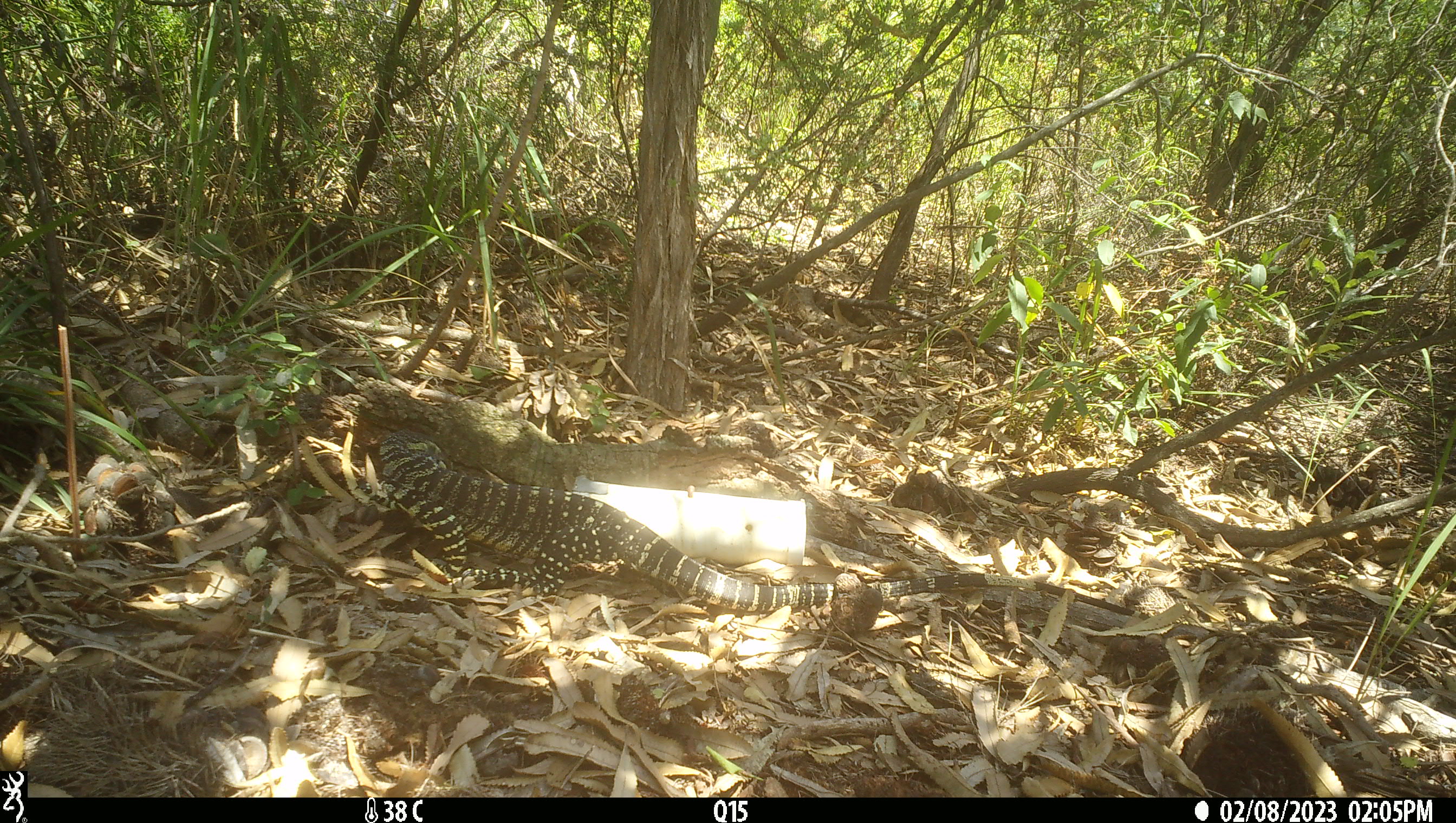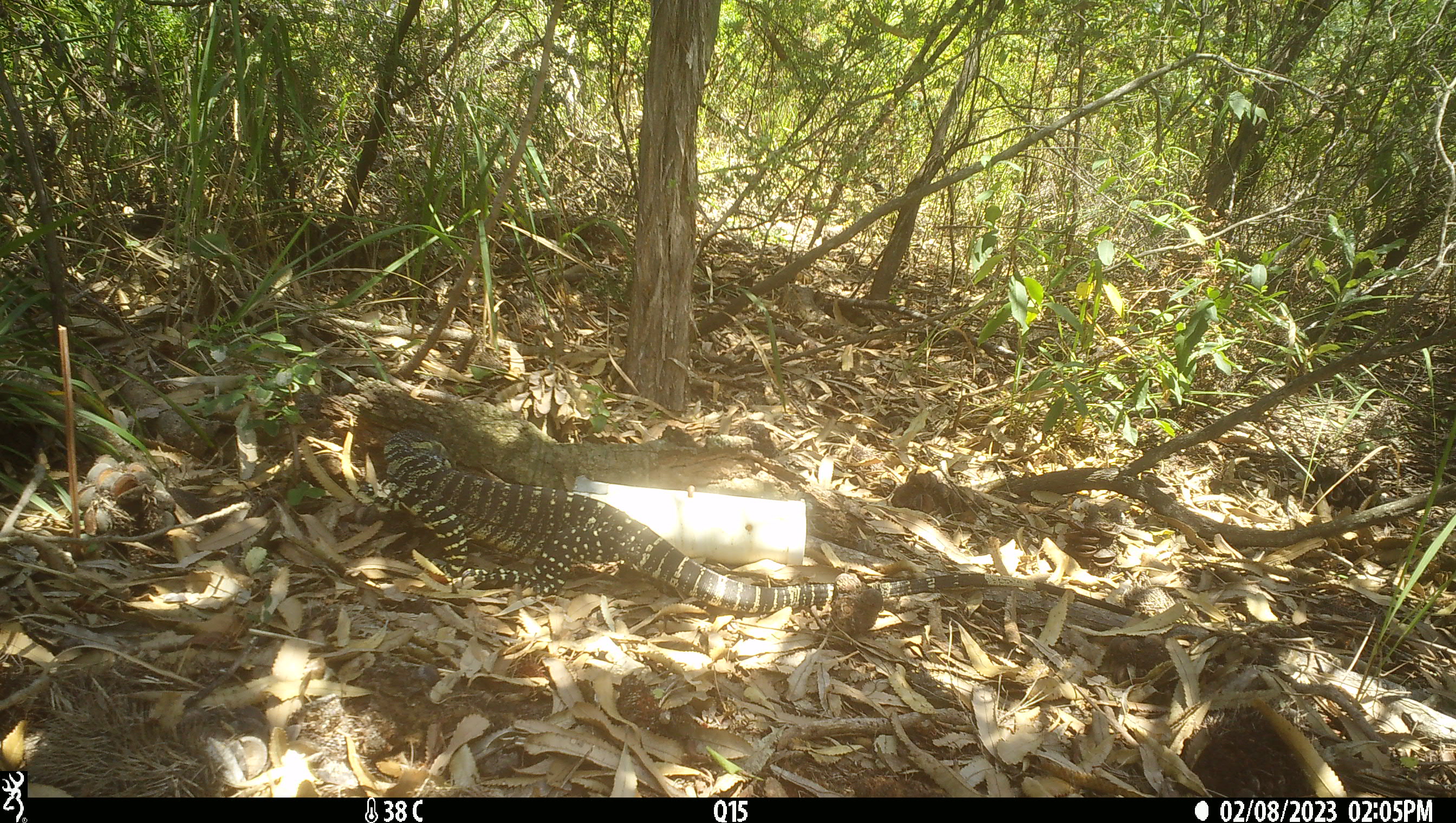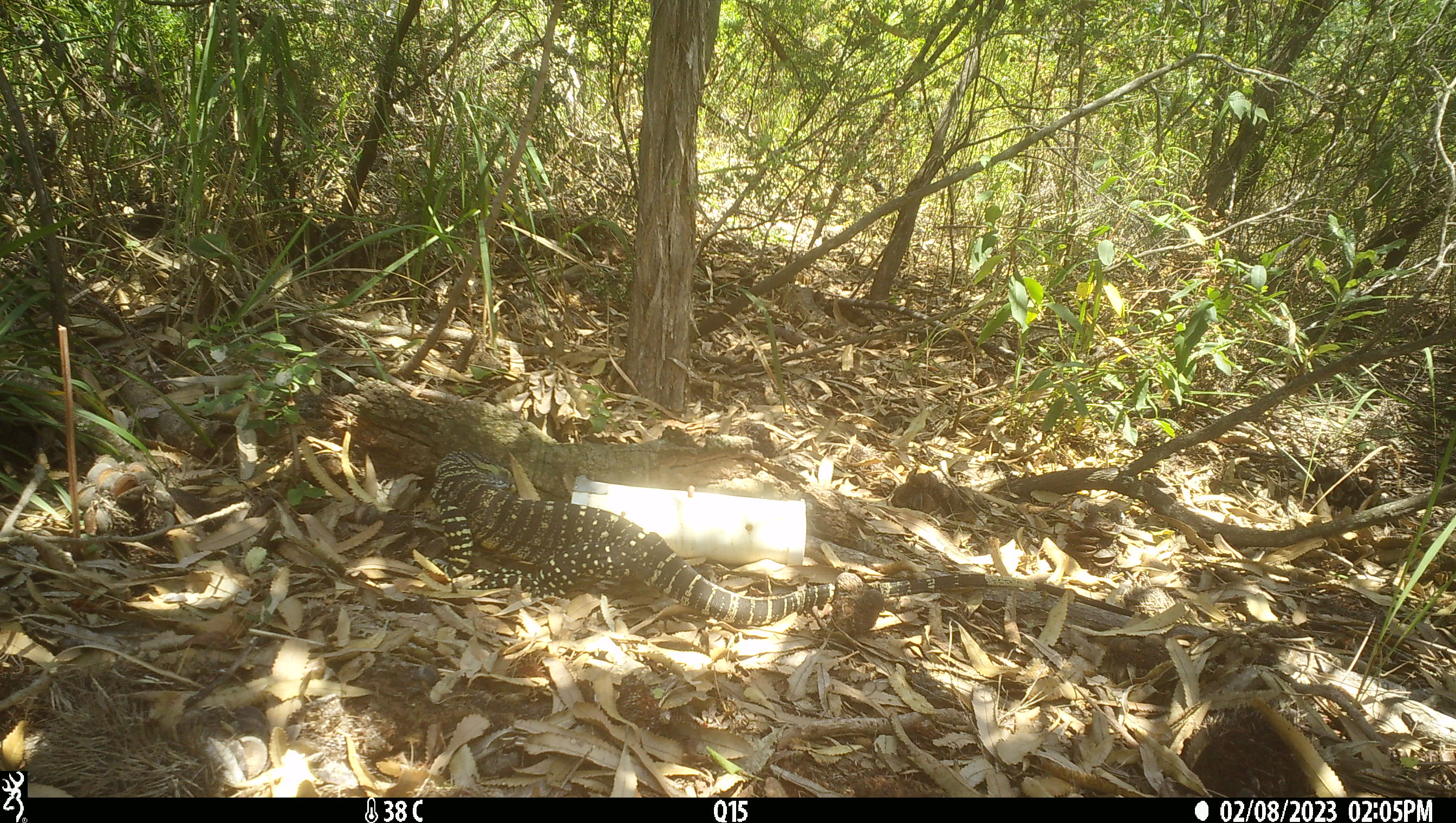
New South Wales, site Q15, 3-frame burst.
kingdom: Animalia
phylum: Chordata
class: Reptilia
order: Squamata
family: Varanidae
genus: Varanus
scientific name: Varanus varius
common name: lace monitor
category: goanna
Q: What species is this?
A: Goanna (lace monitor) (Varanus varius).